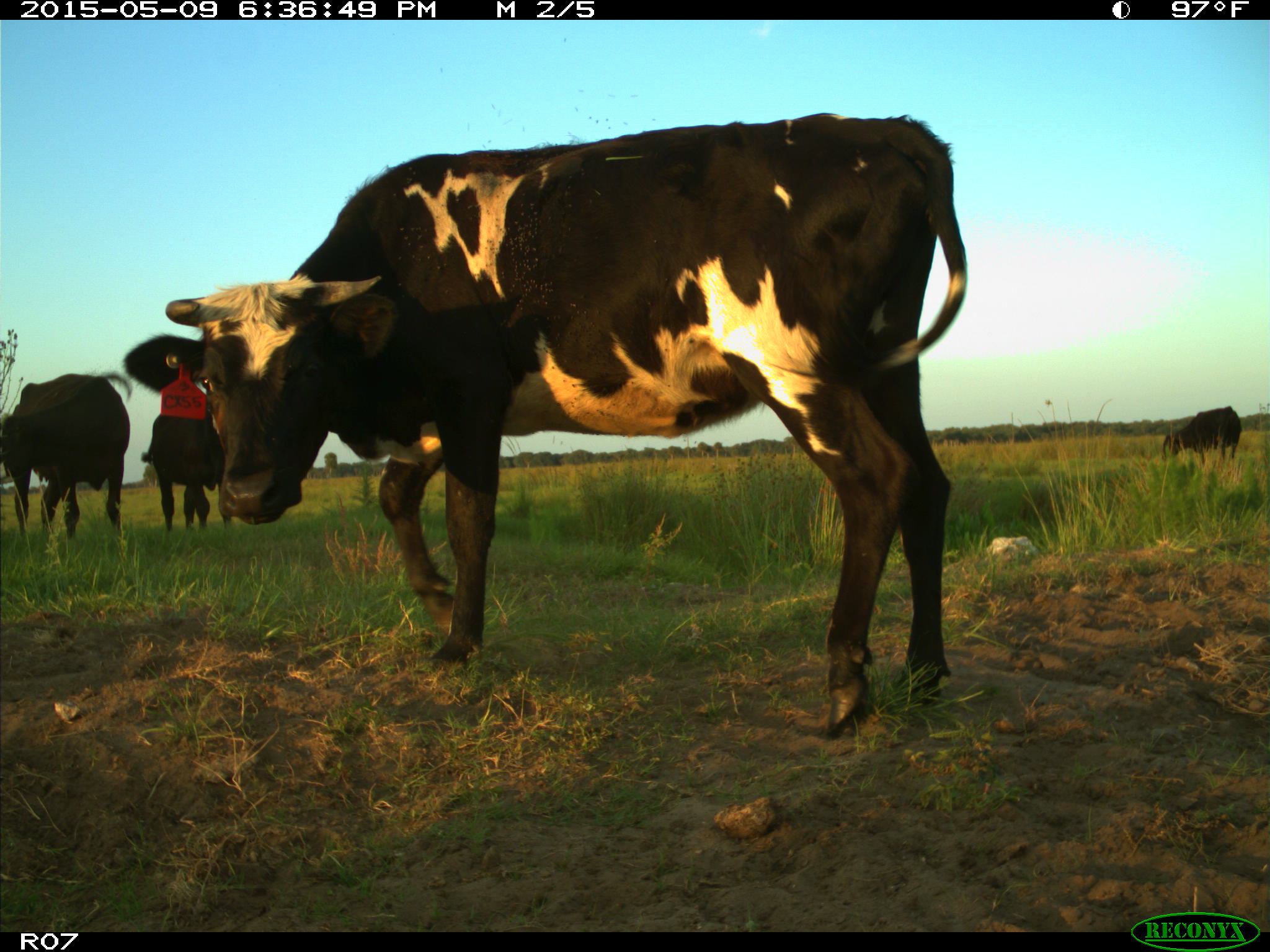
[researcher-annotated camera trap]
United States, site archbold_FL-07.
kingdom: Animalia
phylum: Chordata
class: Mammalia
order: Artiodactyla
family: Bovidae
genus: Bos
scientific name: Bos taurus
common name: domestic cow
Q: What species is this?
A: Bos taurus (domestic cow).